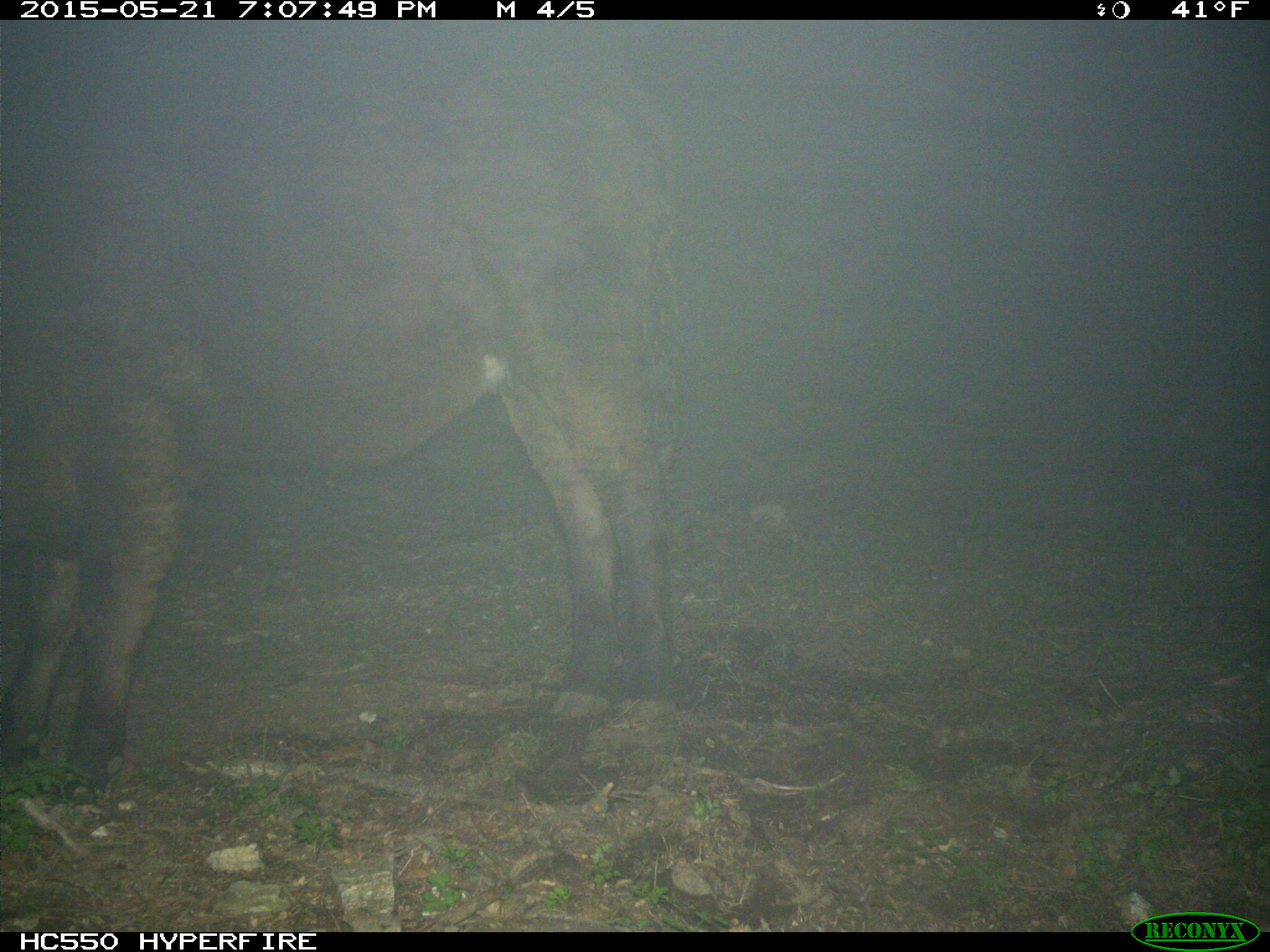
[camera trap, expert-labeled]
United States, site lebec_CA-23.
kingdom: Animalia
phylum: Chordata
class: Mammalia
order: Artiodactyla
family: Bovidae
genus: Bos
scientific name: Bos taurus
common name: domestic cow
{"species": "Bos taurus (domestic cow)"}